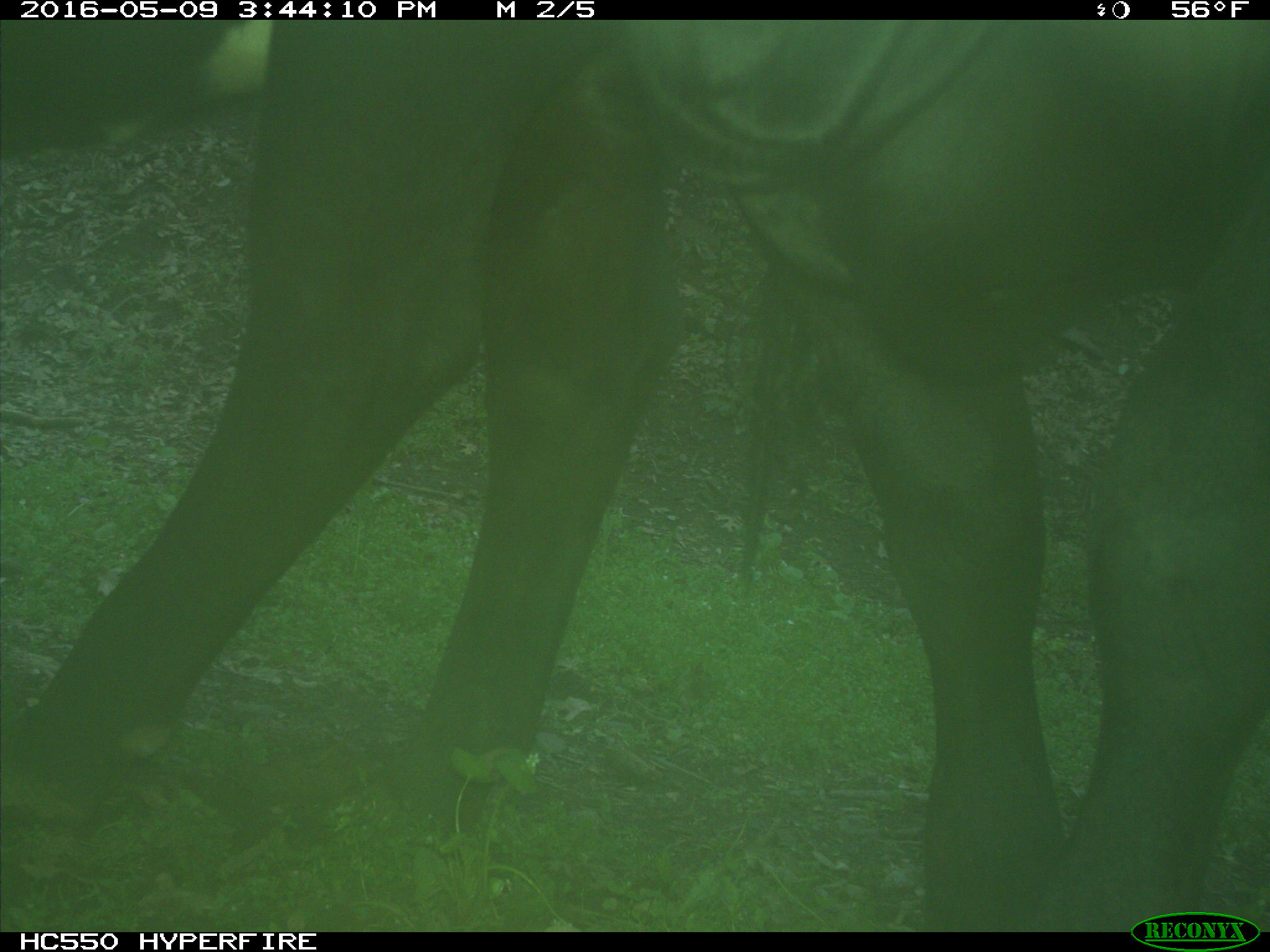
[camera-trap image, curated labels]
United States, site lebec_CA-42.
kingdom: Animalia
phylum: Chordata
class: Mammalia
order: Artiodactyla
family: Bovidae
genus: Bos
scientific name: Bos taurus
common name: domestic cow